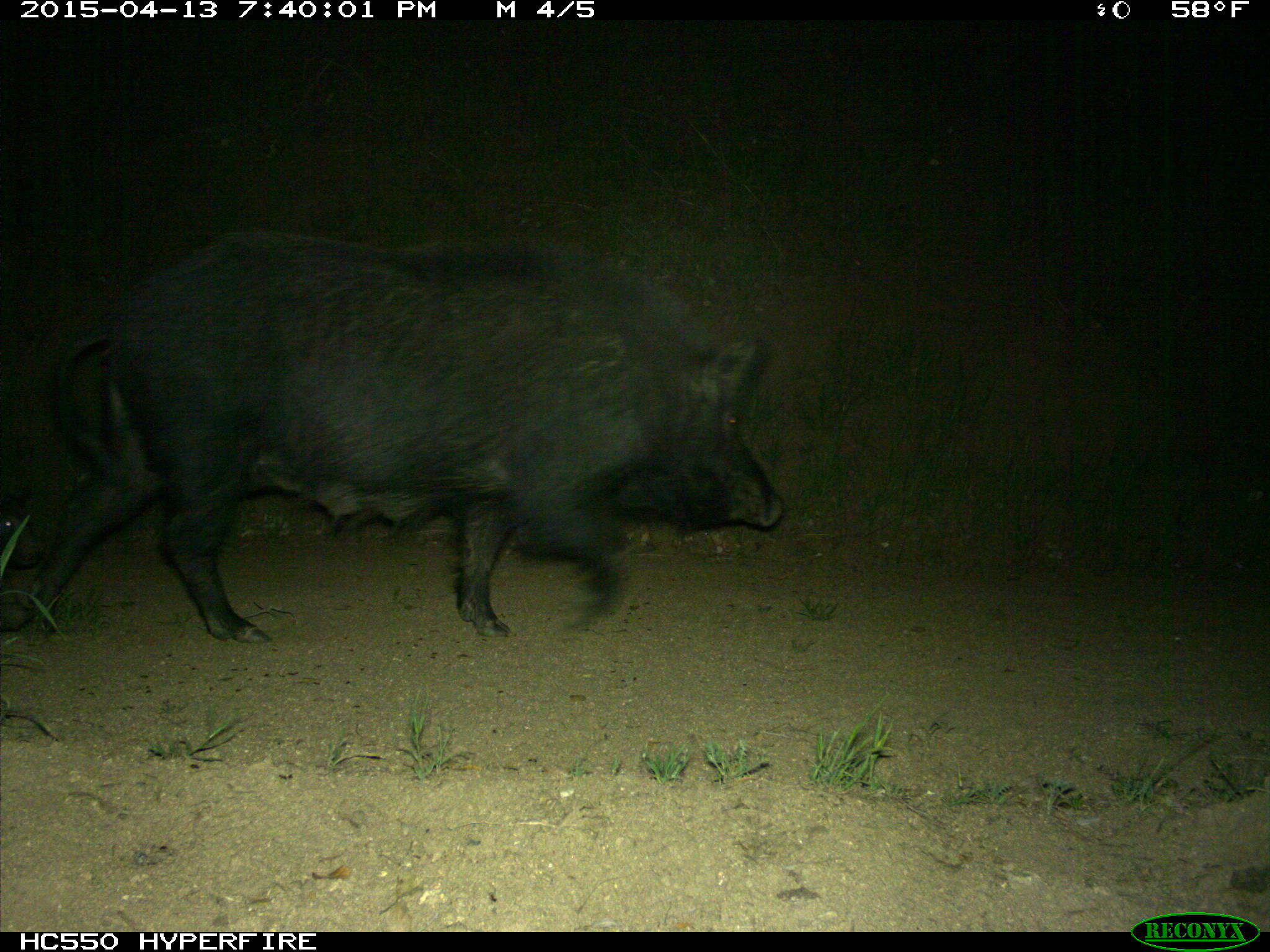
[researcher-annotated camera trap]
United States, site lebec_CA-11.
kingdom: Animalia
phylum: Chordata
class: Mammalia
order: Artiodactyla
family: Suidae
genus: Sus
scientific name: Sus scrofa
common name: wild boar